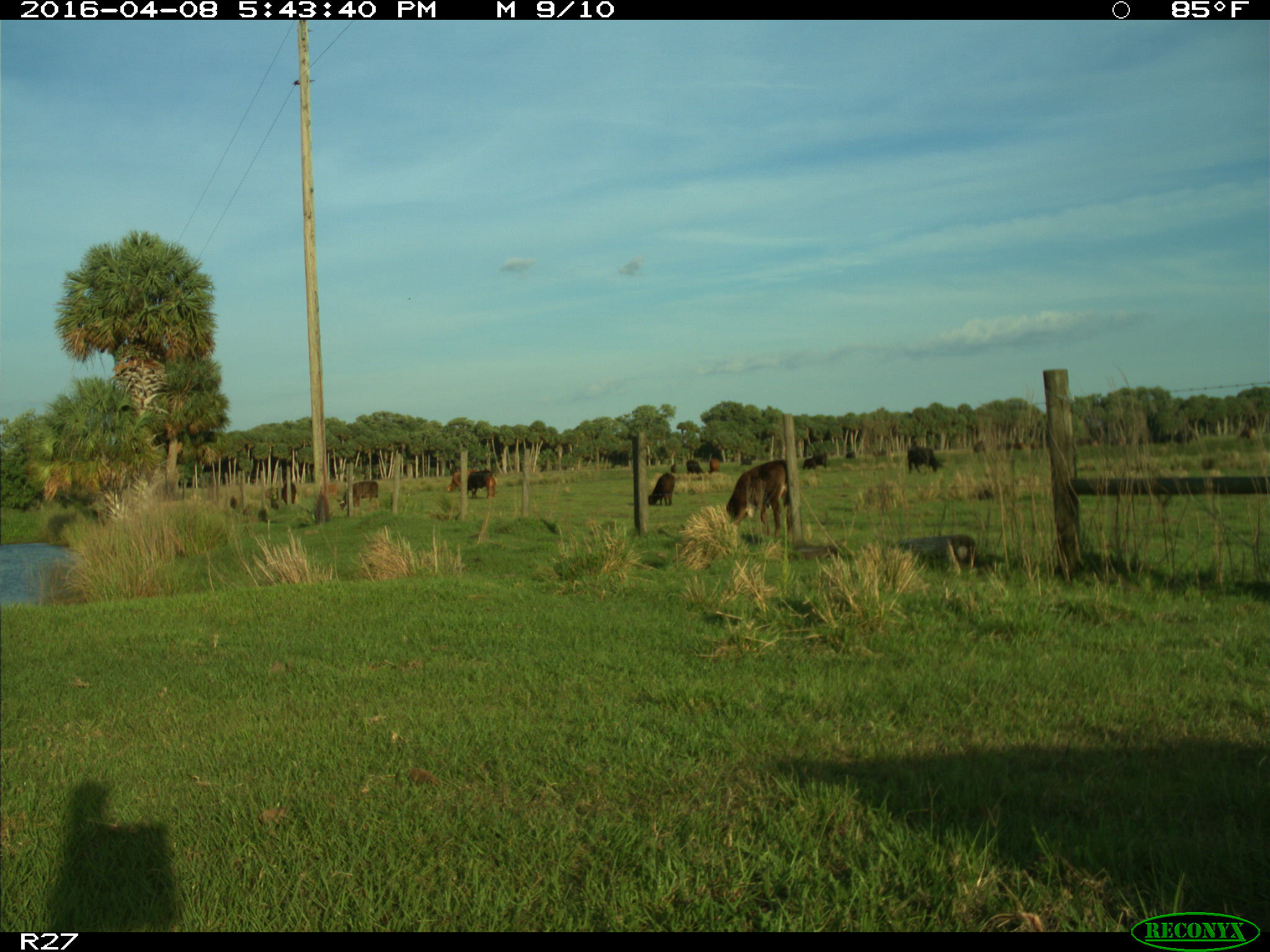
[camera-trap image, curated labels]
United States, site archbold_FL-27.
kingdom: Animalia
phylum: Chordata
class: Mammalia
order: Artiodactyla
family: Bovidae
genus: Bos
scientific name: Bos taurus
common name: domestic cow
Bos taurus (domestic cow).